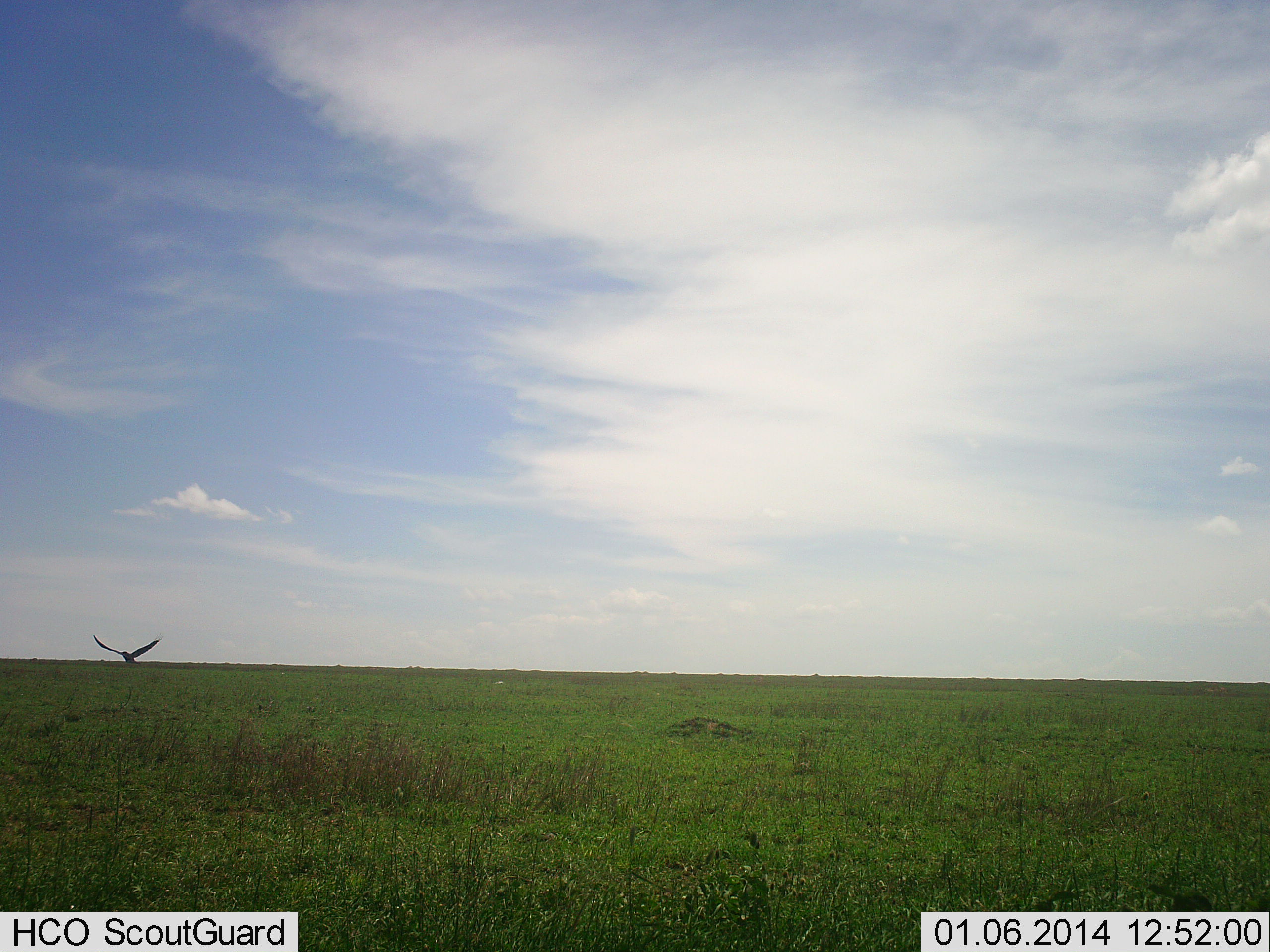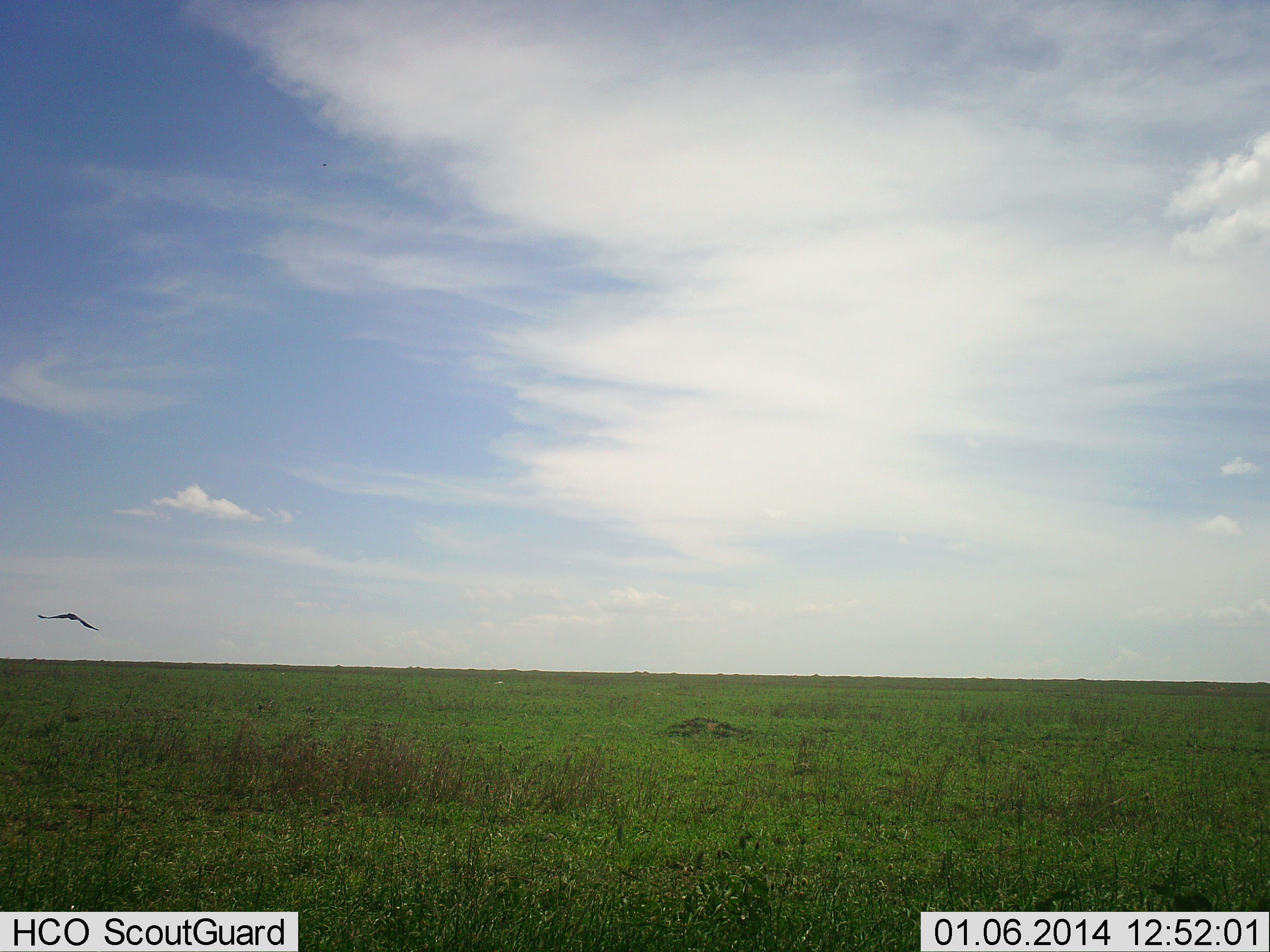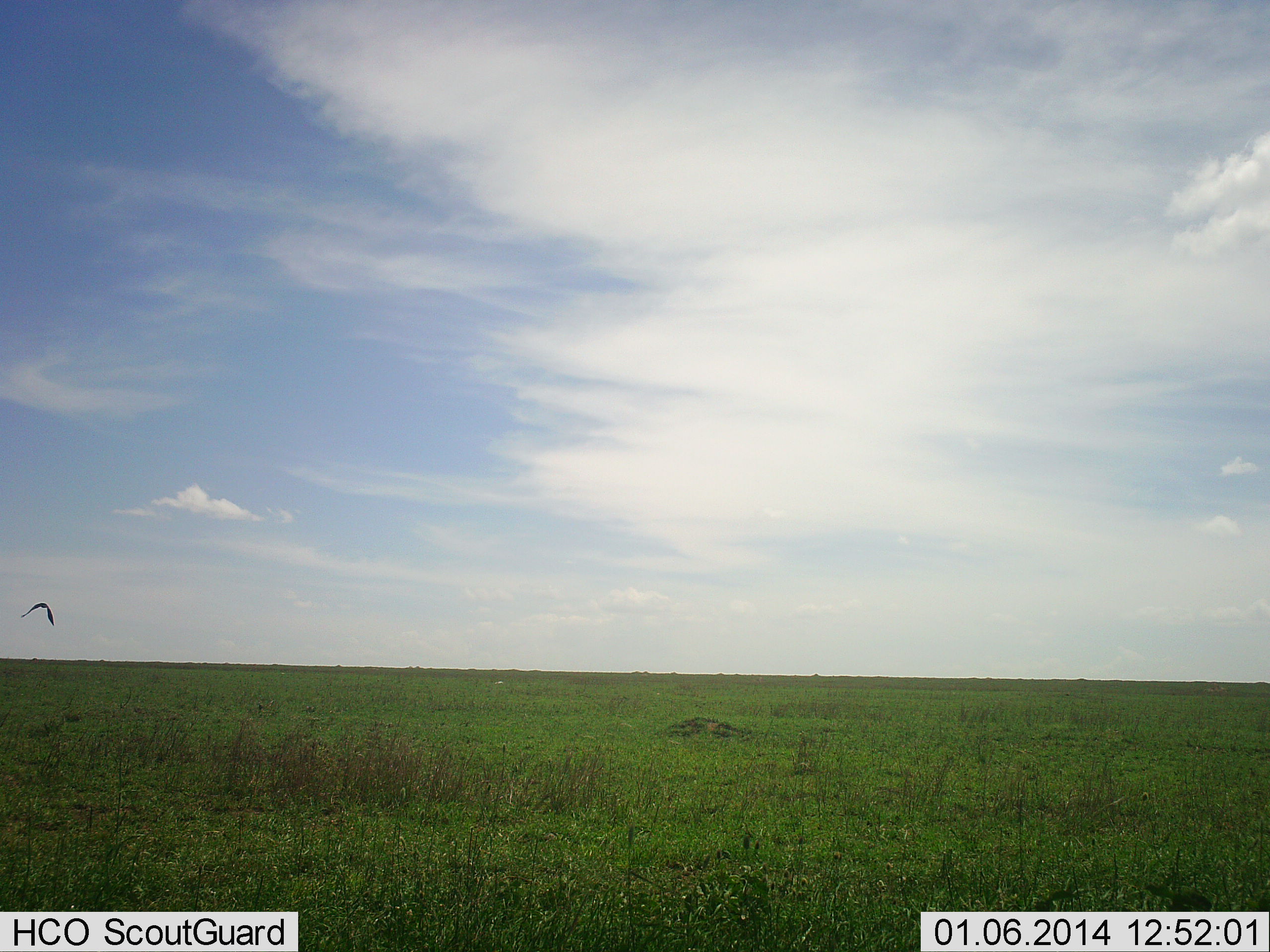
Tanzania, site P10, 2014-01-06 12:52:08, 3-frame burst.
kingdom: Animalia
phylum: Chordata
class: Aves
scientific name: Aves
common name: bird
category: otherbird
Otherbird (bird) (Aves), count 1. Behavior (volunteer vote fractions): standing 0%, resting 0%, moving 100%, interacting 0%. Young present (vote fraction): 0%. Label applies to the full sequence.